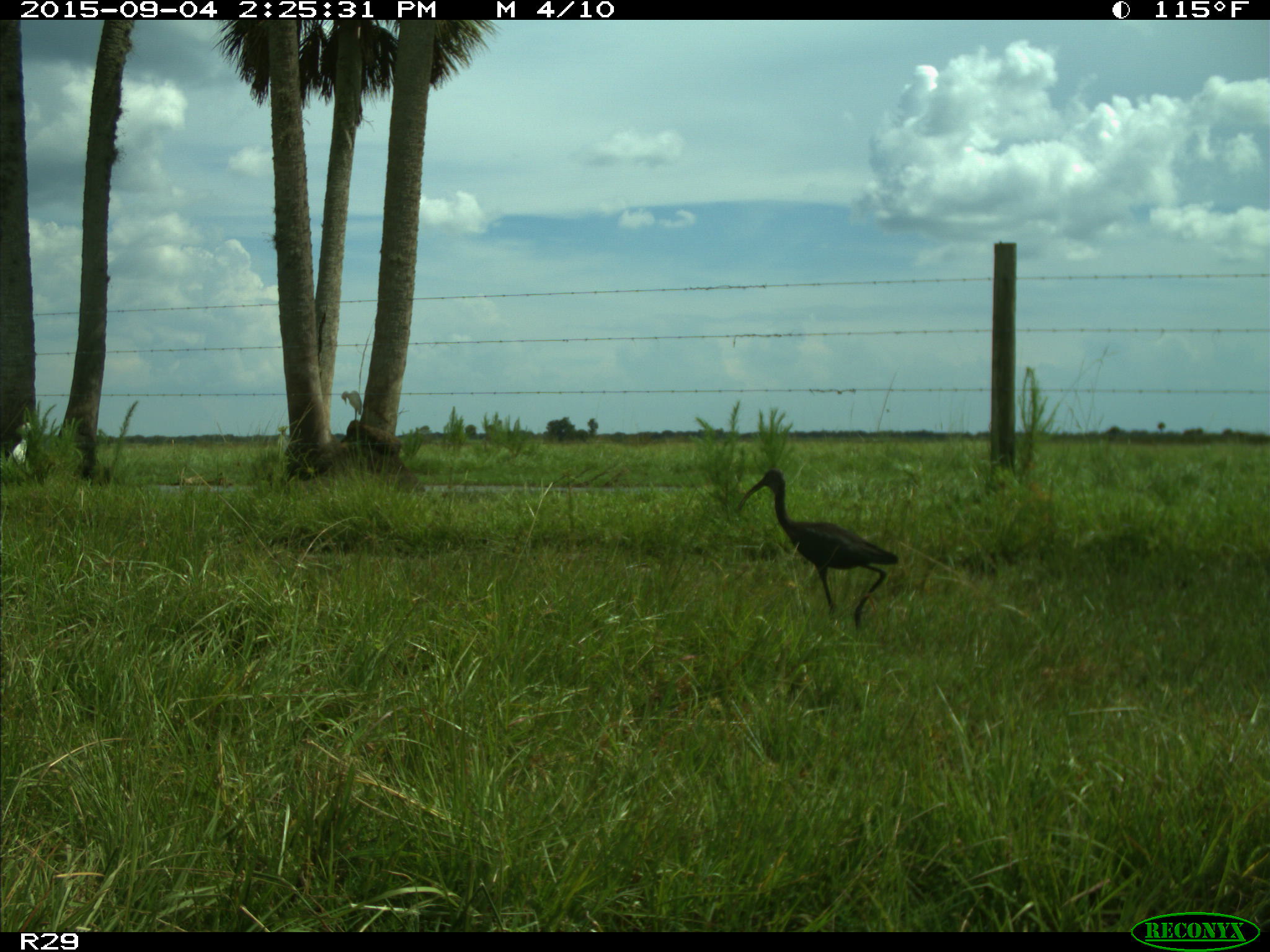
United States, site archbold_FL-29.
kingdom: Animalia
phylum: Chordata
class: Aves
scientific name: Aves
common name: birds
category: unidentified bird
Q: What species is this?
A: Unidentified bird (birds) (Aves).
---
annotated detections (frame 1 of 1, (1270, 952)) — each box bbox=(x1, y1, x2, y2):
animal: bbox=(737, 467, 899, 635)